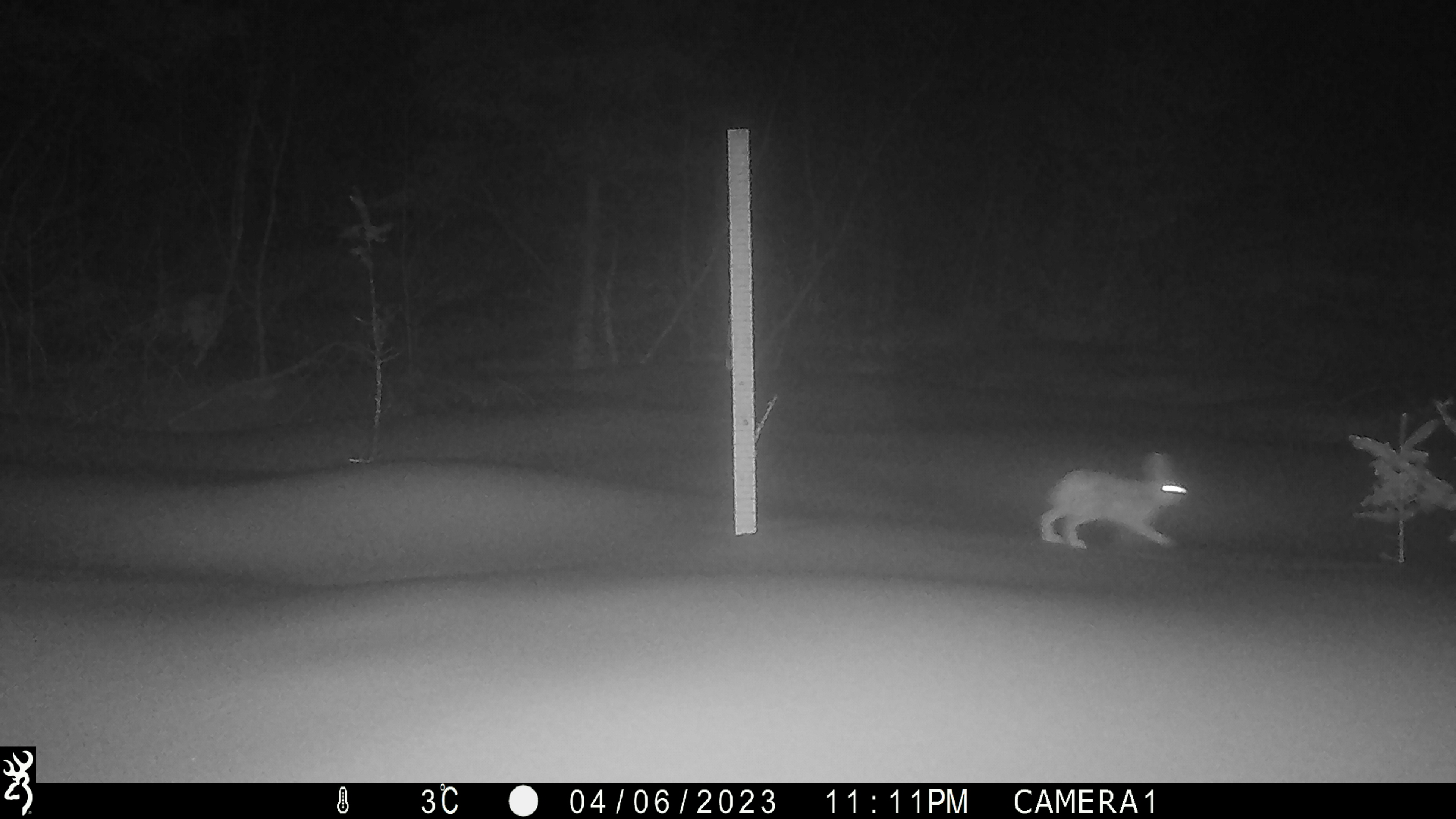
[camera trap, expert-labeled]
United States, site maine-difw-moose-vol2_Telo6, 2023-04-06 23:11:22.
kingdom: Animalia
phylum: Chordata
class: Mammalia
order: Lagomorpha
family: Leporidae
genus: Lepus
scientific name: Lepus americanus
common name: snowshoe hare